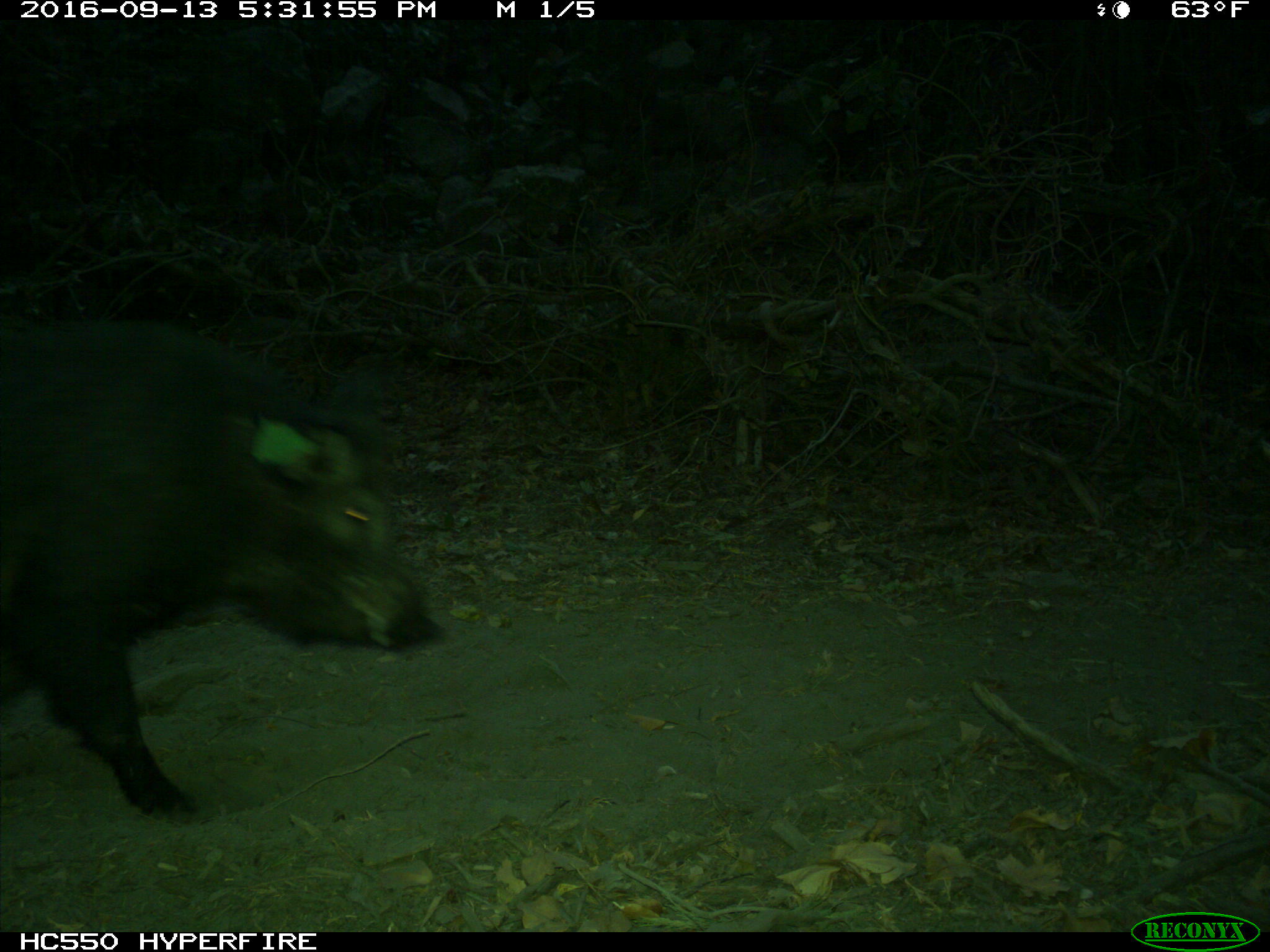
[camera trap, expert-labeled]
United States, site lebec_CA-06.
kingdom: Animalia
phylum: Chordata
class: Mammalia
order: Artiodactyla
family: Suidae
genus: Sus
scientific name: Sus scrofa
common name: wild boar